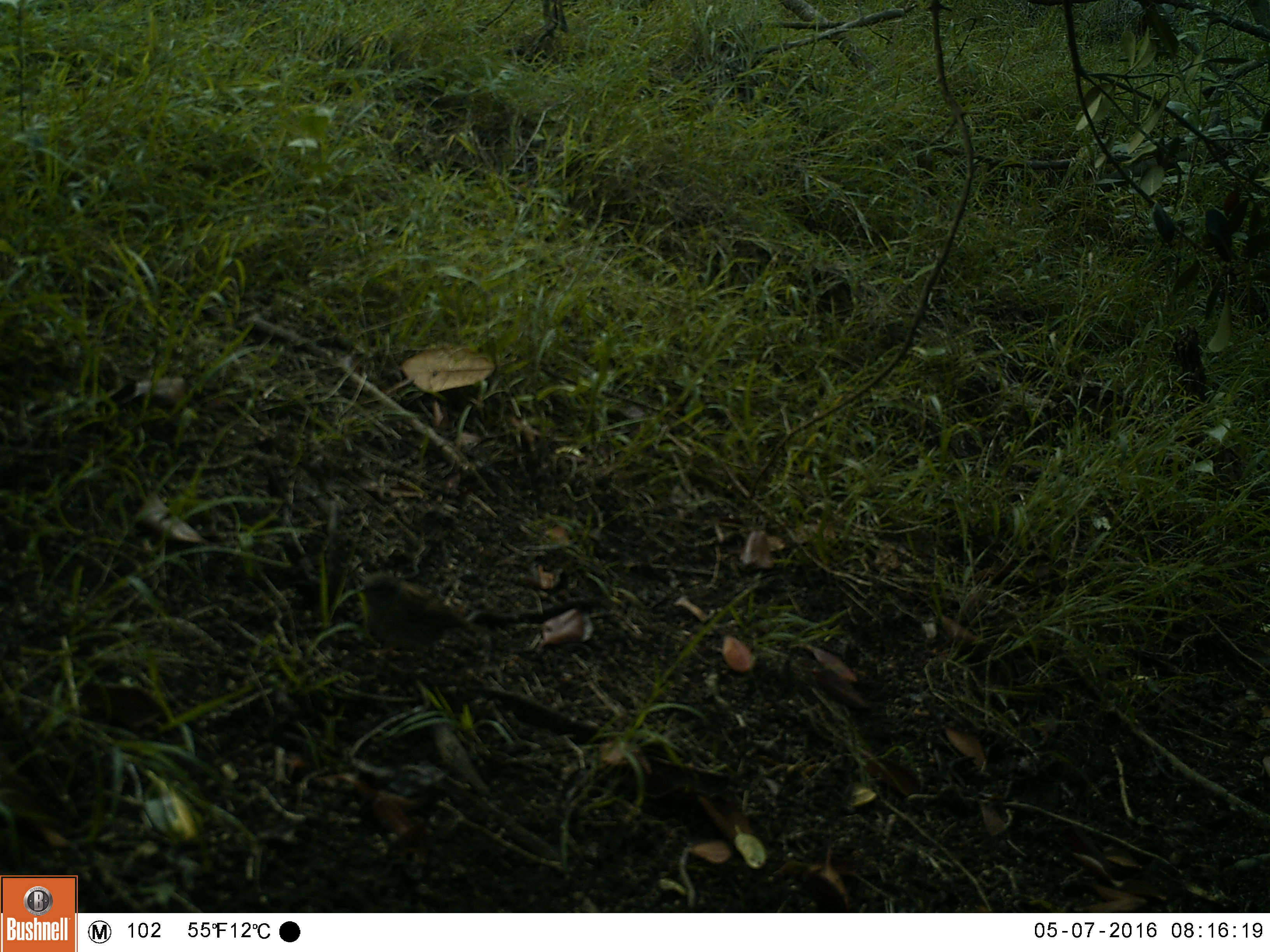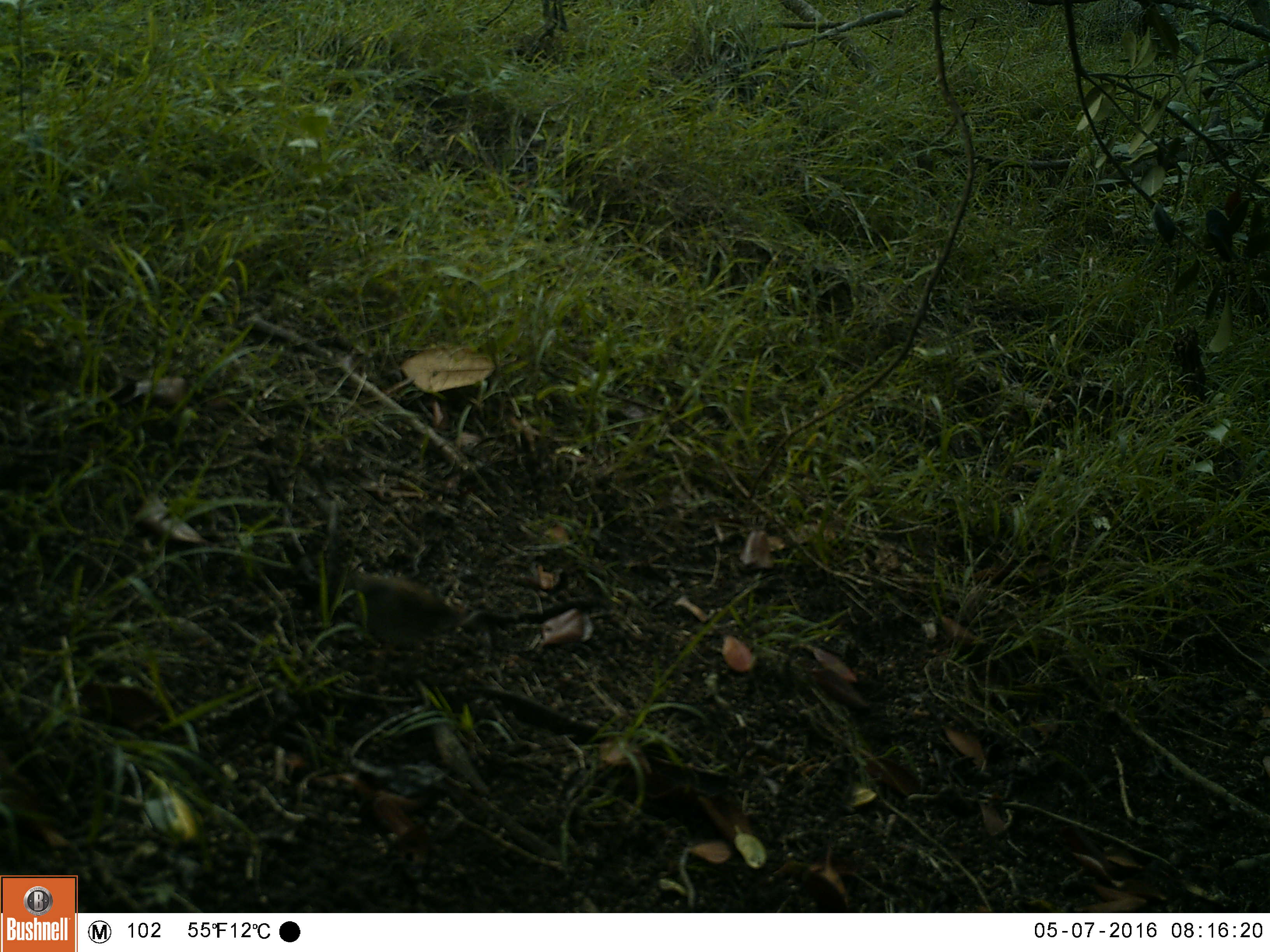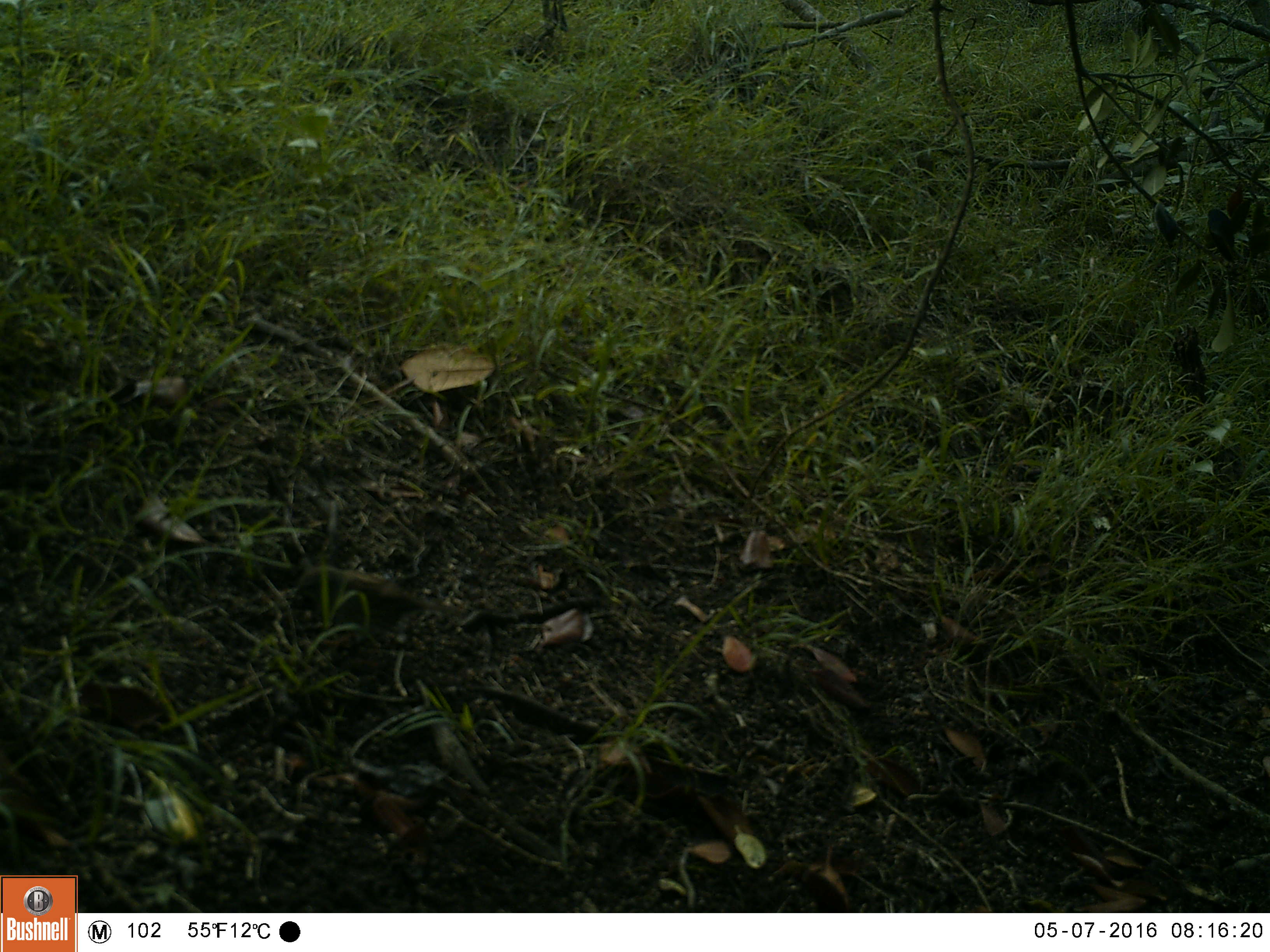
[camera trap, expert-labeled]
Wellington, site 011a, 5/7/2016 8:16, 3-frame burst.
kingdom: Animalia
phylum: Chordata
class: Aves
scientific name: Aves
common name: bird